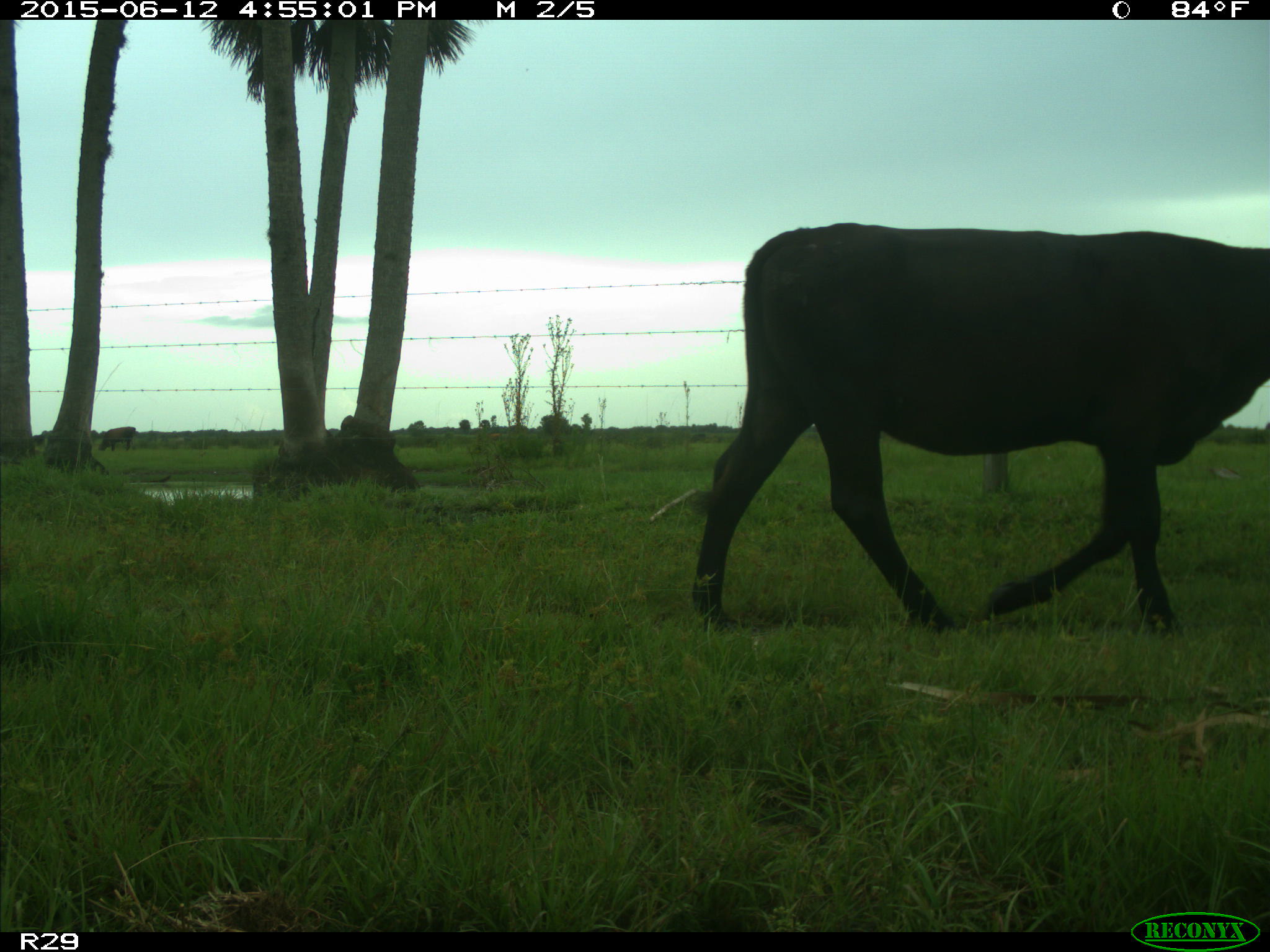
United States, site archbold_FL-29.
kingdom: Animalia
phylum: Chordata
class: Mammalia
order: Artiodactyla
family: Bovidae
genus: Bos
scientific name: Bos taurus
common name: domestic cow